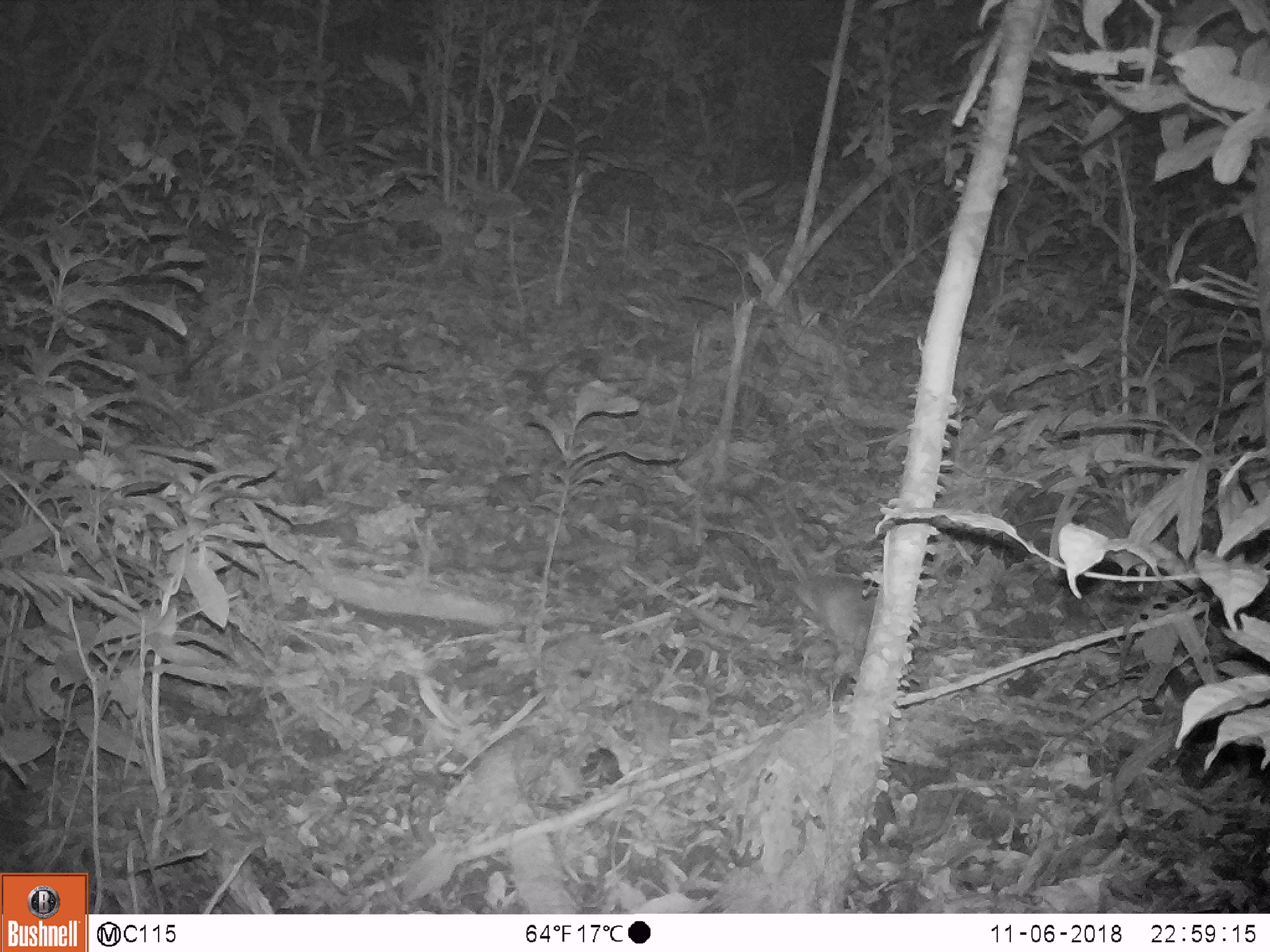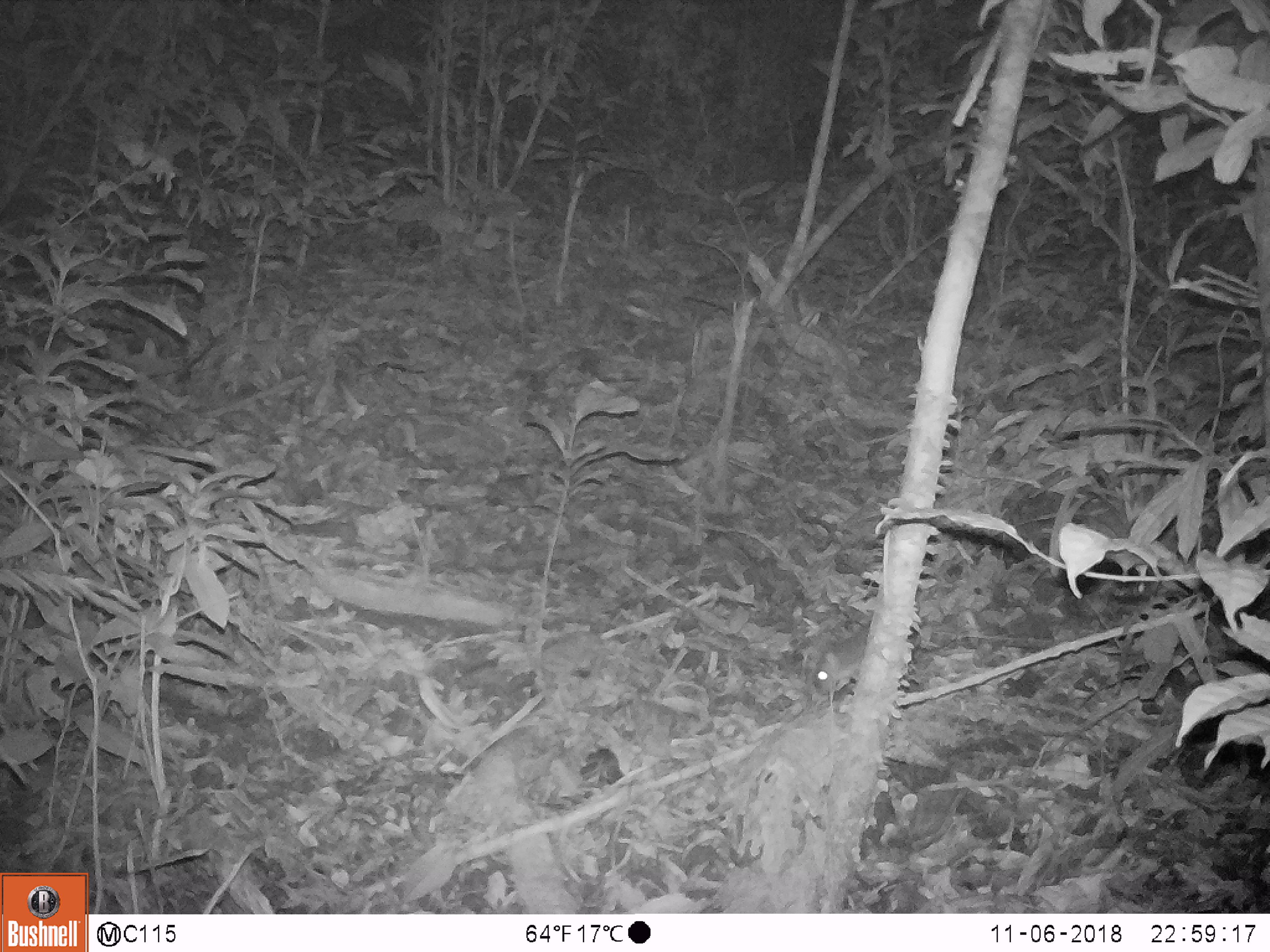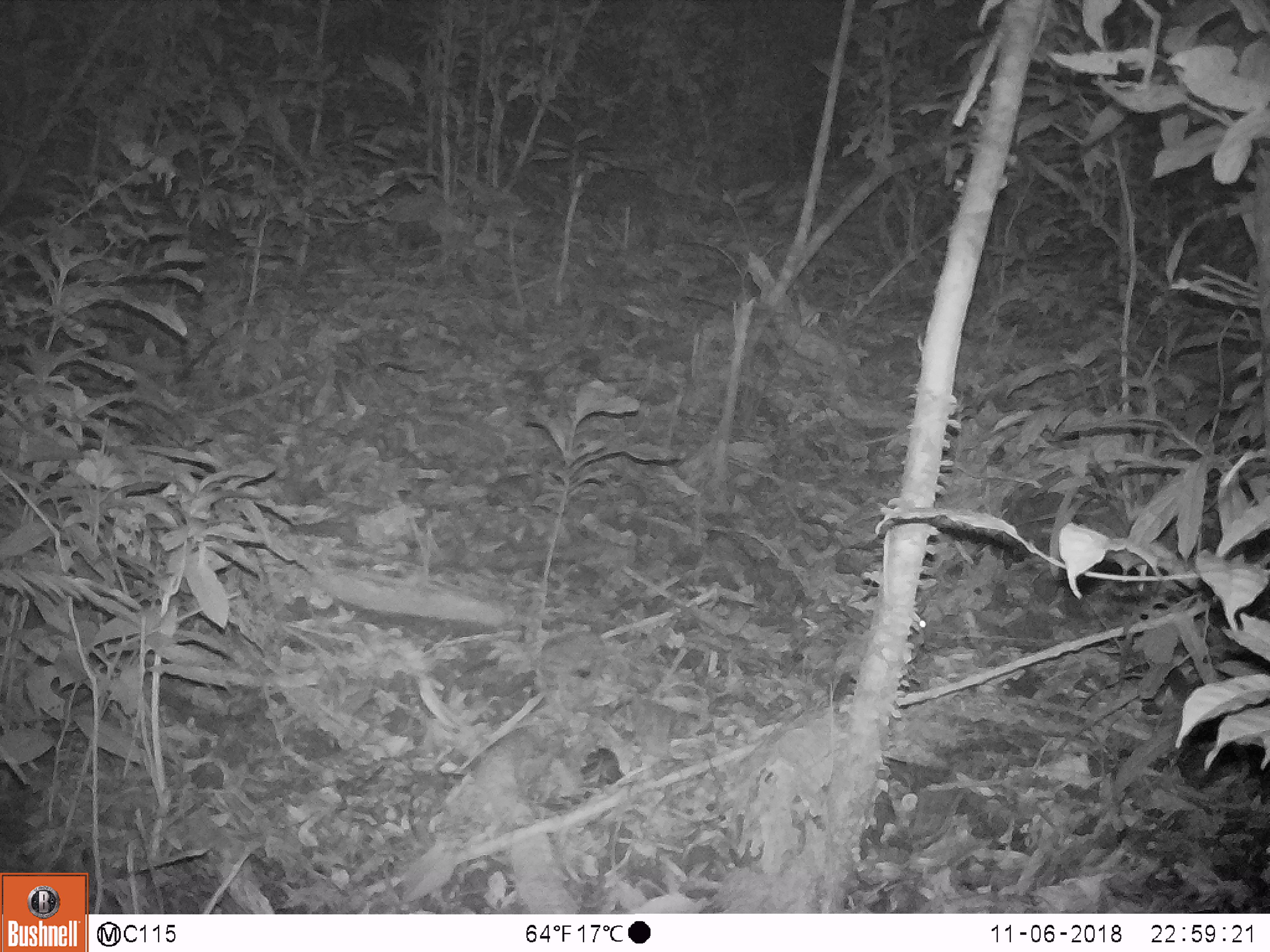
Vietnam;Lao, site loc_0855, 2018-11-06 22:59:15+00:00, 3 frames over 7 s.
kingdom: Animalia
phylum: Chordata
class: Mammalia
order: Rodentia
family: Muridae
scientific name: Muridae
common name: old-world mice and rats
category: unidentified murid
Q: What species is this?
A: Unidentified murid (old-world mice and rats) (Muridae).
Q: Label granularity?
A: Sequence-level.